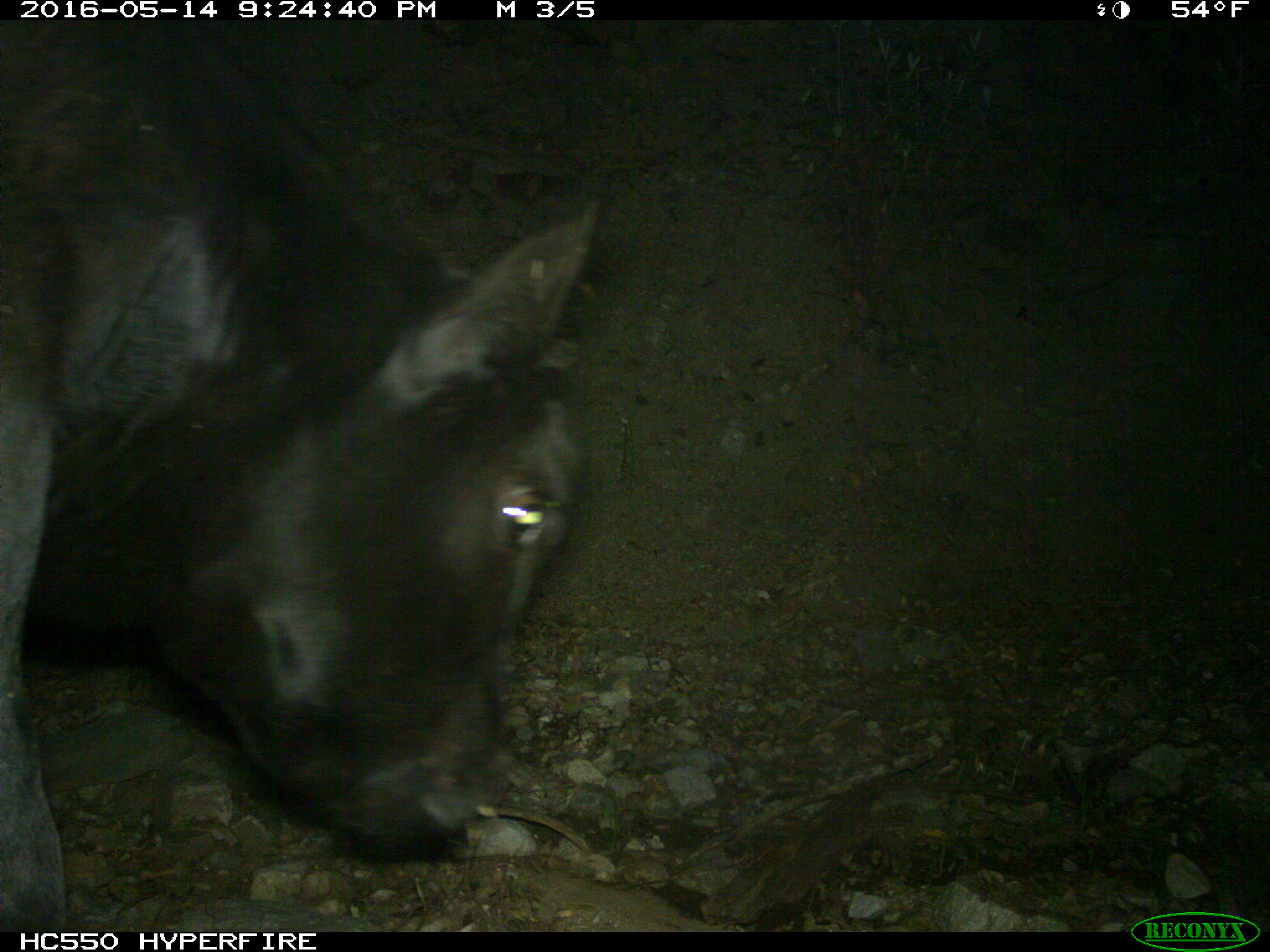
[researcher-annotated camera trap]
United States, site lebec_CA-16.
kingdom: Animalia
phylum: Chordata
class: Mammalia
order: Artiodactyla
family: Bovidae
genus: Bos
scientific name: Bos taurus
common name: domestic cow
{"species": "Bos taurus (domestic cow)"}